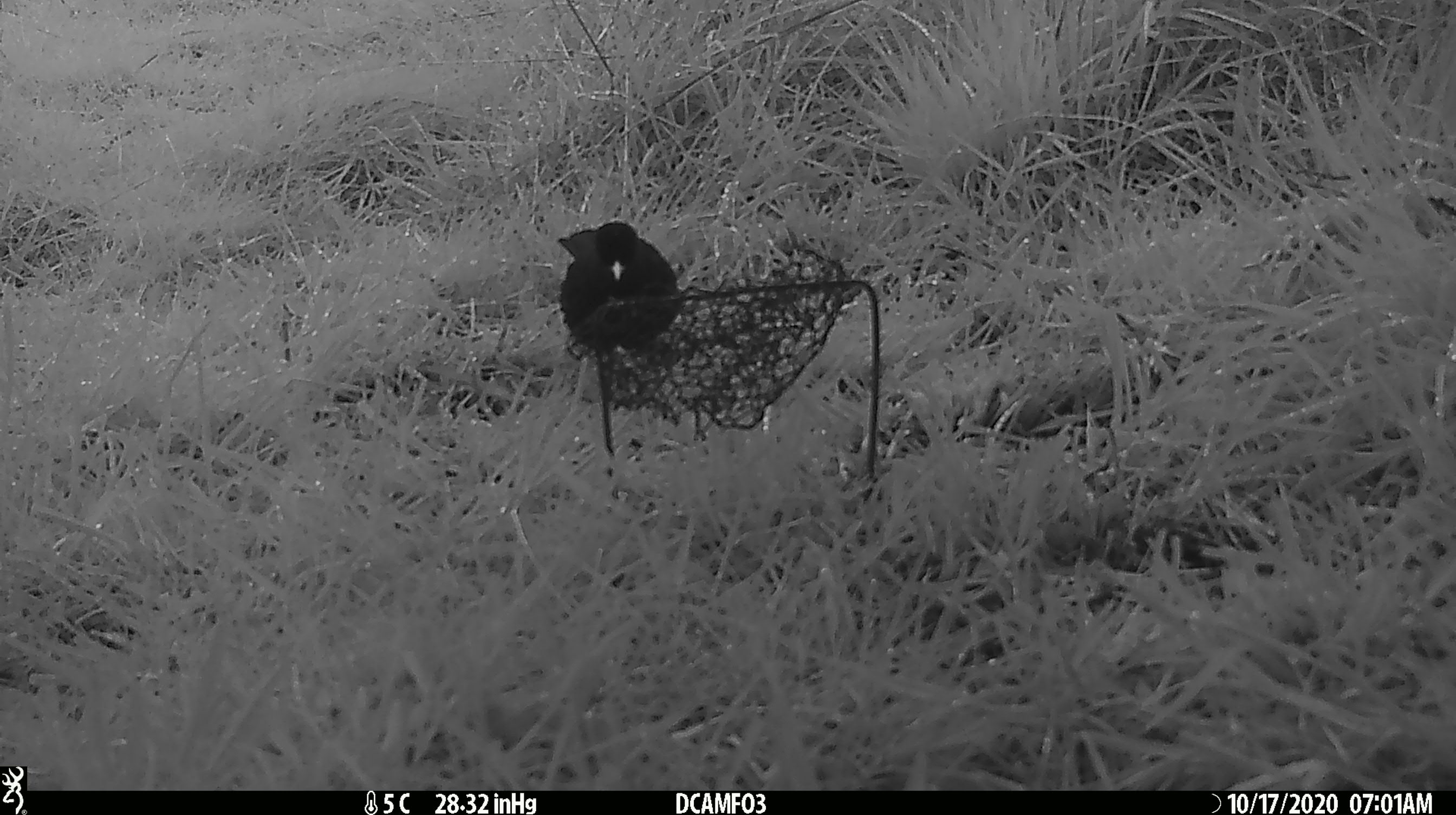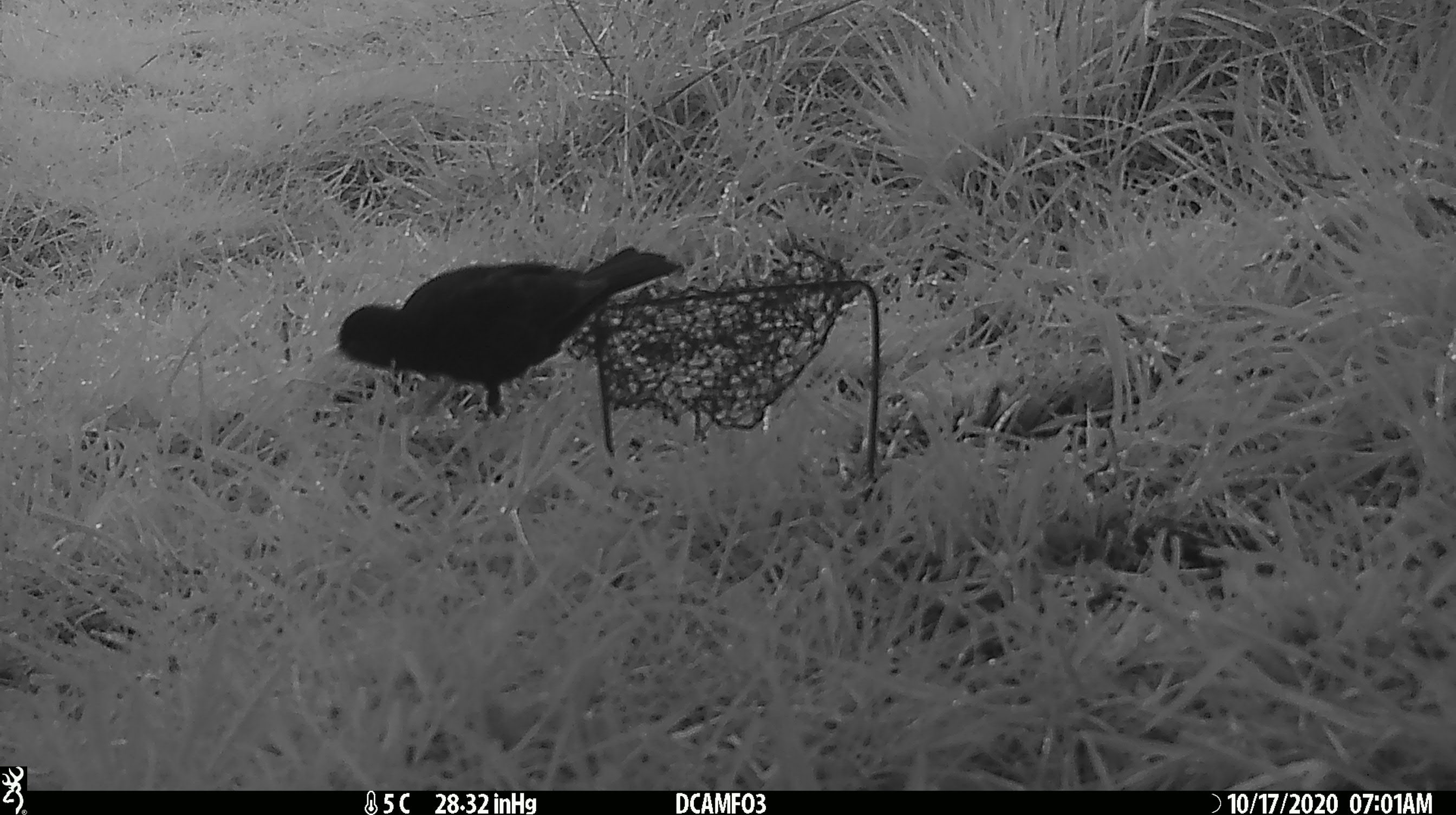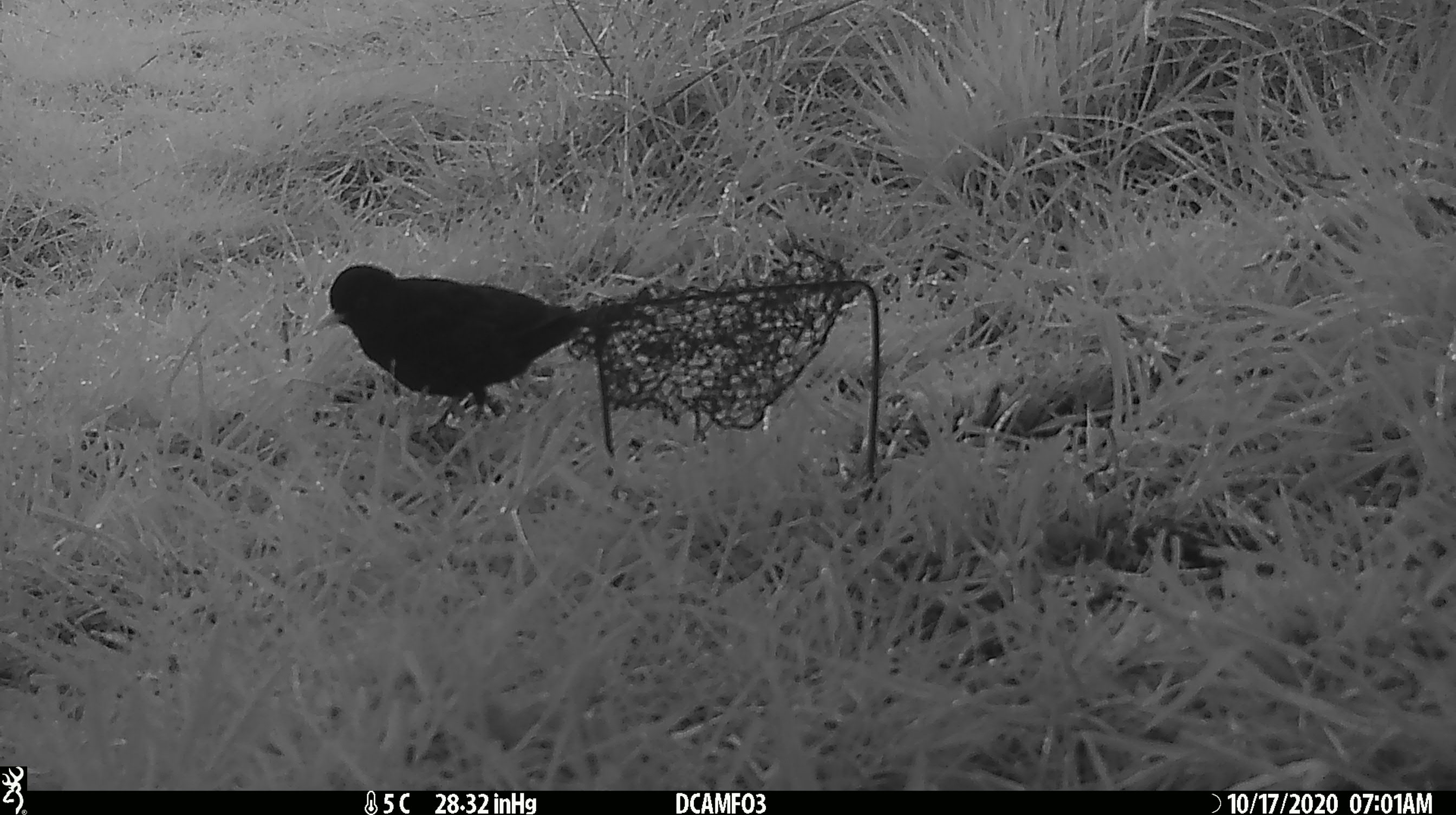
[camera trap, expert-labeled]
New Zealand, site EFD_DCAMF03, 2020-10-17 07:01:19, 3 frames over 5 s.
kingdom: Animalia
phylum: Chordata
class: Aves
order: Passeriformes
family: Turdidae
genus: Turdus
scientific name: Turdus merula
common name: eurasian blackbird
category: blackbird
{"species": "blackbird (eurasian blackbird) (Turdus merula)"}